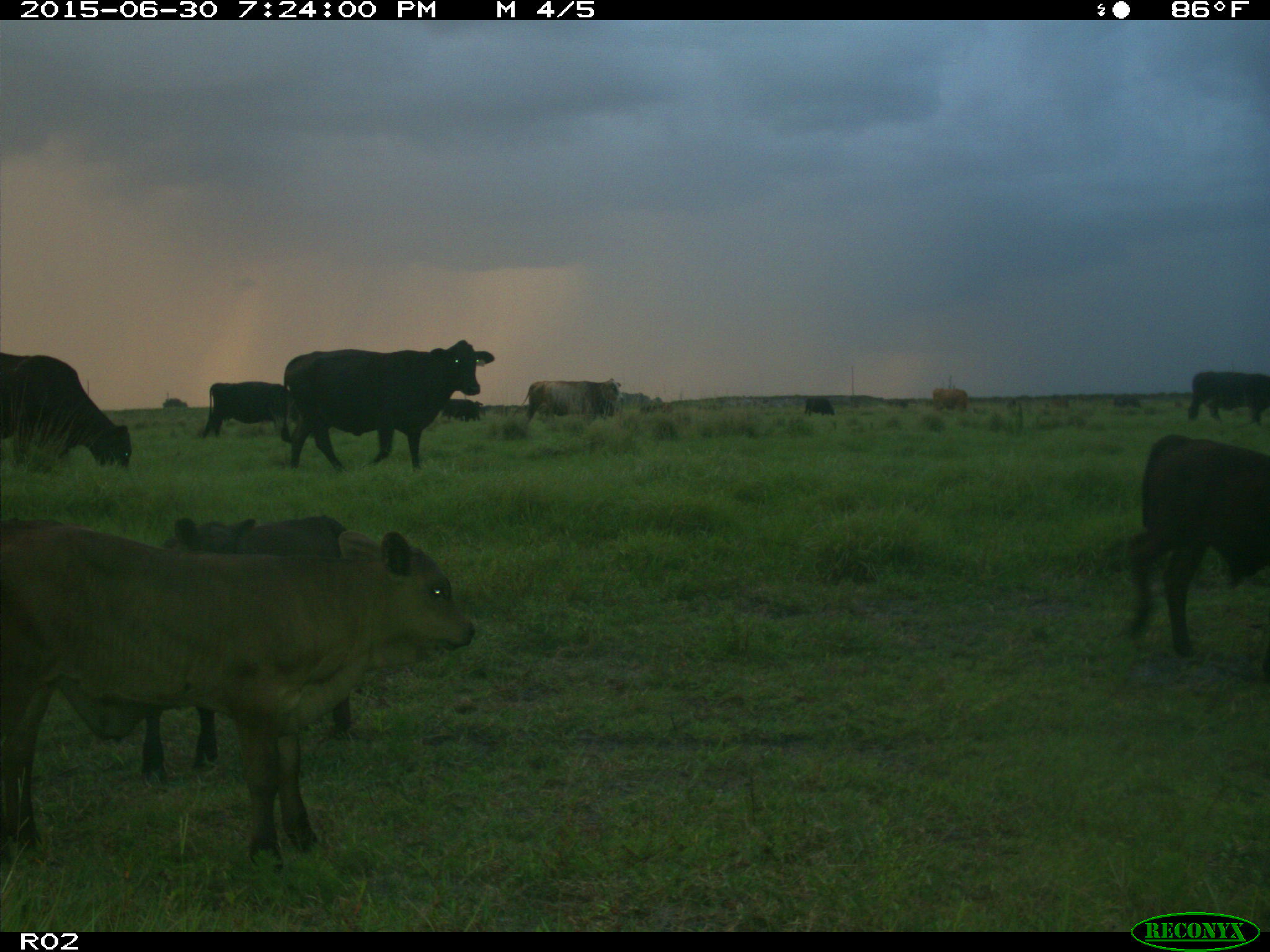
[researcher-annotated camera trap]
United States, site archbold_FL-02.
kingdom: Animalia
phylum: Chordata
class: Mammalia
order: Artiodactyla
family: Bovidae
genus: Bos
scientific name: Bos taurus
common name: domestic cow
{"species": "Bos taurus (domestic cow)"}